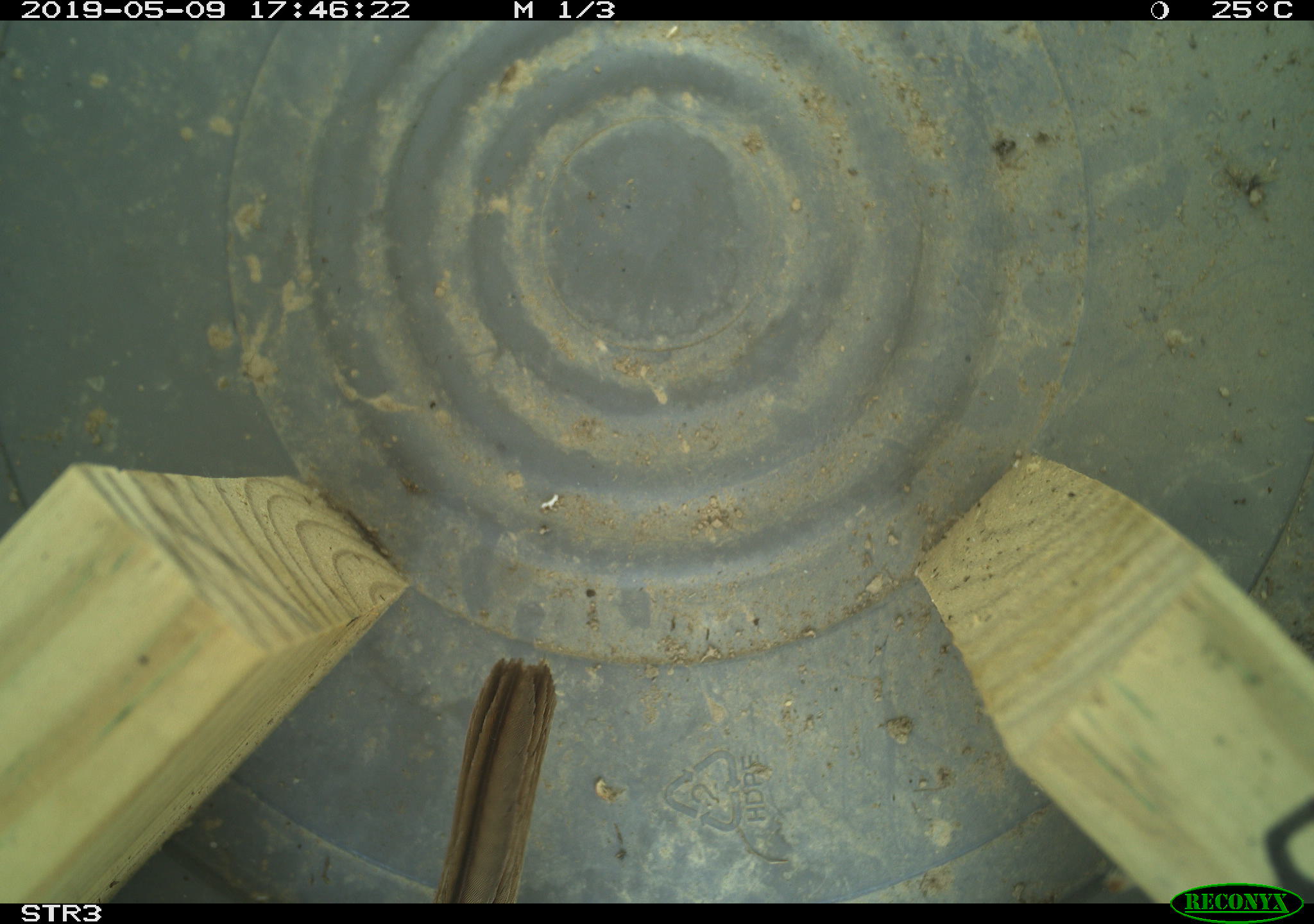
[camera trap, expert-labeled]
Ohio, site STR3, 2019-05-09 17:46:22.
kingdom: Animalia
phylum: Chordata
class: Aves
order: Passeriformes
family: Passerellidae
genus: Melospiza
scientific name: Melospiza melodia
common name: song sparrow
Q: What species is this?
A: Song sparrow (Melospiza melodia).